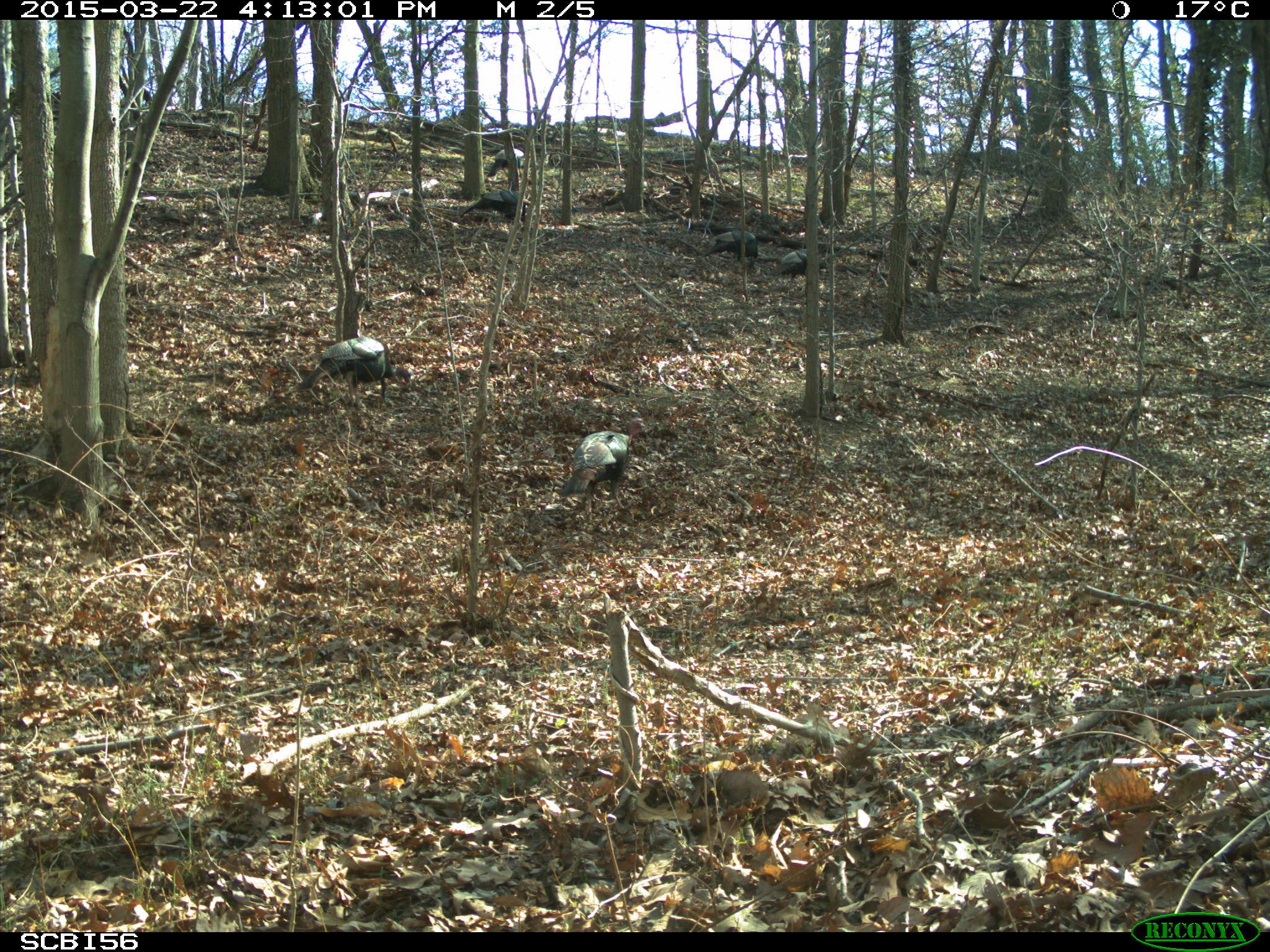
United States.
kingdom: Animalia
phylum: Chordata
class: Aves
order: Galliformes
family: Phasianidae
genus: Meleagris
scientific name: Meleagris gallopavo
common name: wild turkey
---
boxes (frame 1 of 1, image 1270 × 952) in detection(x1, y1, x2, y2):
Wild Turkey: detection(300, 330, 401, 404); detection(555, 426, 636, 513); detection(462, 184, 528, 223); detection(705, 226, 765, 267); detection(767, 247, 814, 288); detection(483, 141, 527, 183)